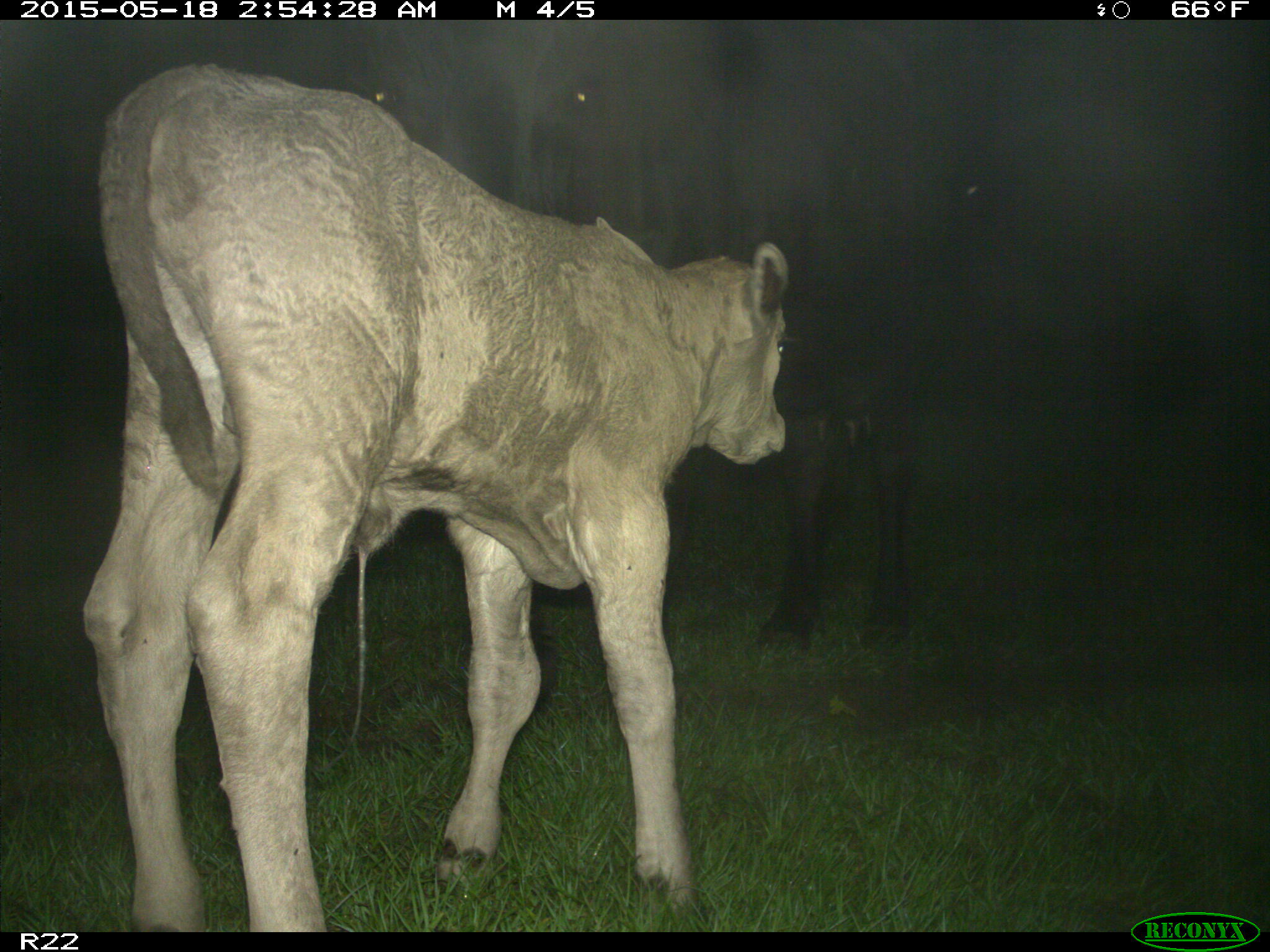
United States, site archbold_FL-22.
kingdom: Animalia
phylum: Chordata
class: Mammalia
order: Artiodactyla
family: Bovidae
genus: Bos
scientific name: Bos taurus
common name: domestic cow